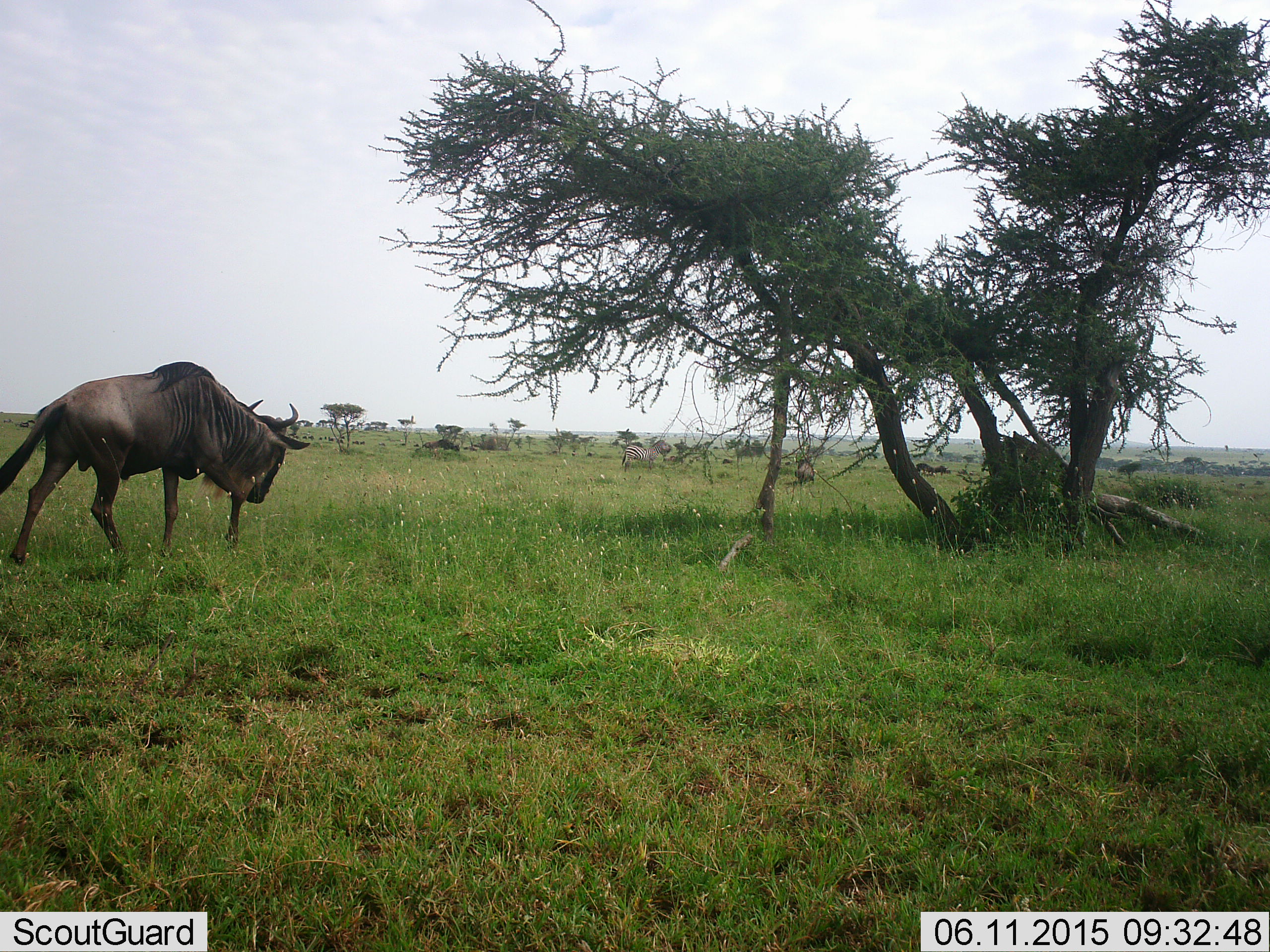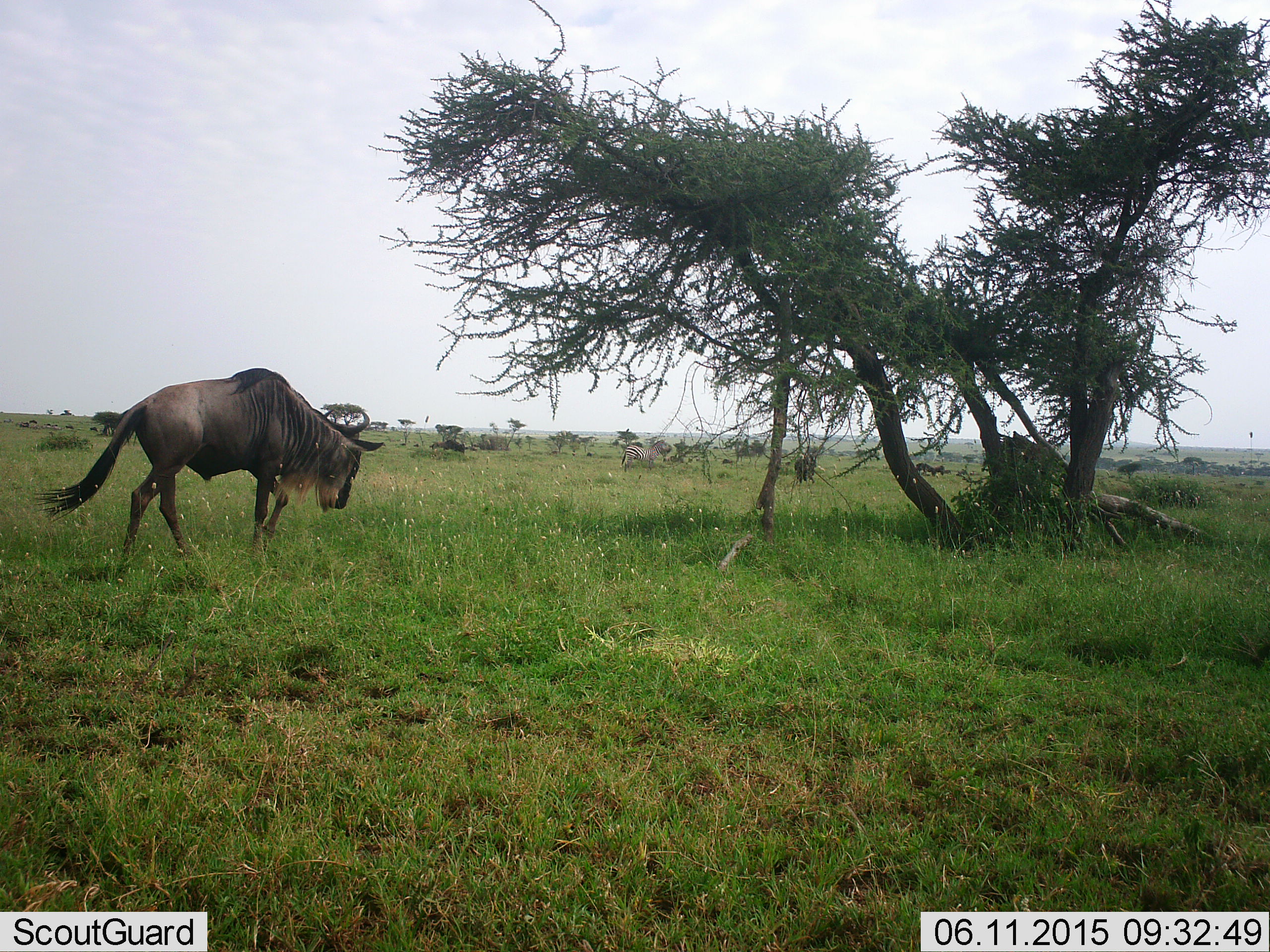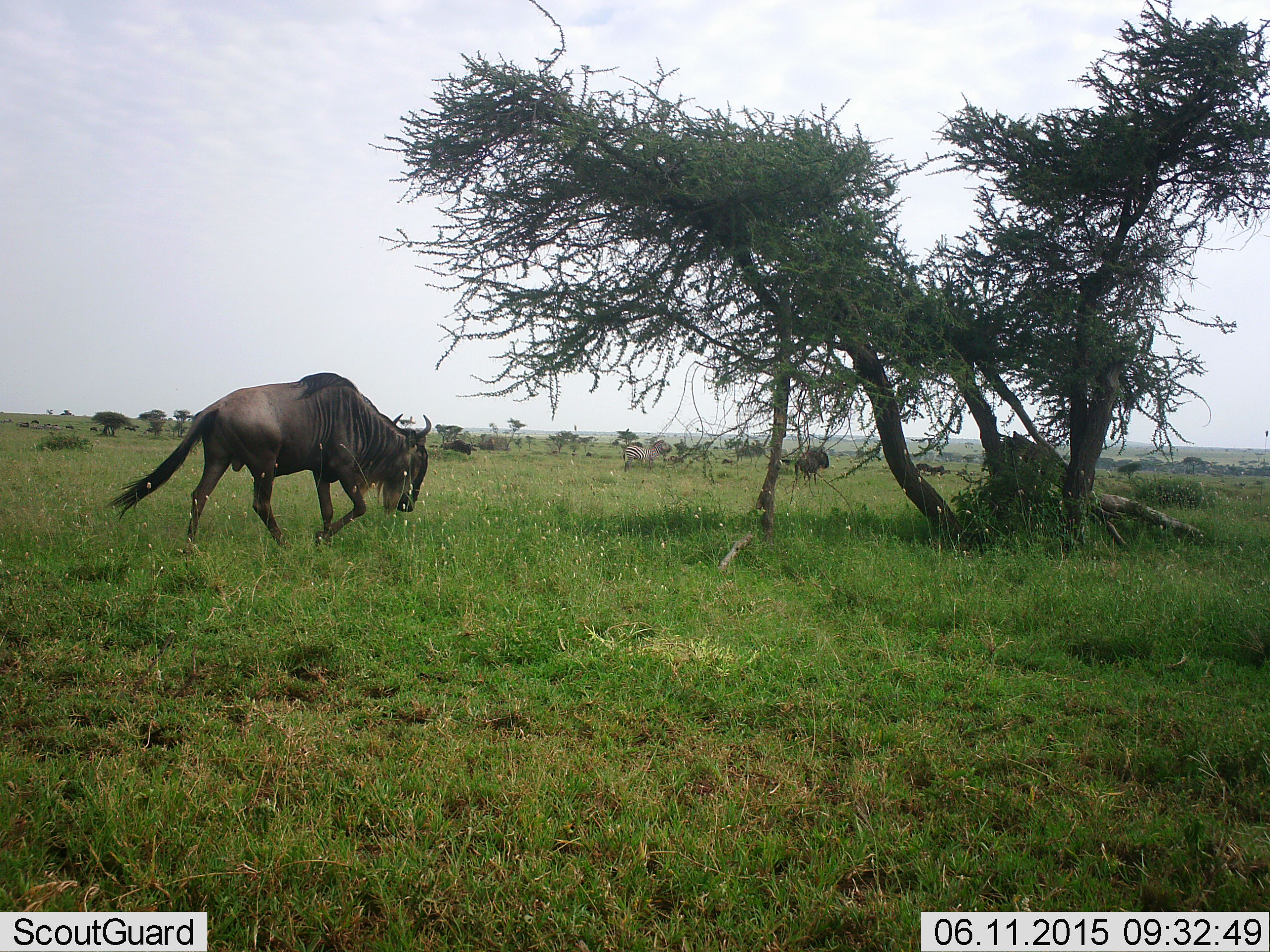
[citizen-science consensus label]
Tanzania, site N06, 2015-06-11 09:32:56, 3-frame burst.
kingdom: Animalia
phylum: Chordata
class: Mammalia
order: Artiodactyla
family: Bovidae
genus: Connochaetes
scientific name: Connochaetes taurinus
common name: blue wildebeest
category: wildebeest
Wildebeest (blue wildebeest) (Connochaetes taurinus), count 3. Behavior (volunteer vote fractions): standing 25%, resting 6%, moving 94%, interacting 0%. Young present (vote fraction): 0%. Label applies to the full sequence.